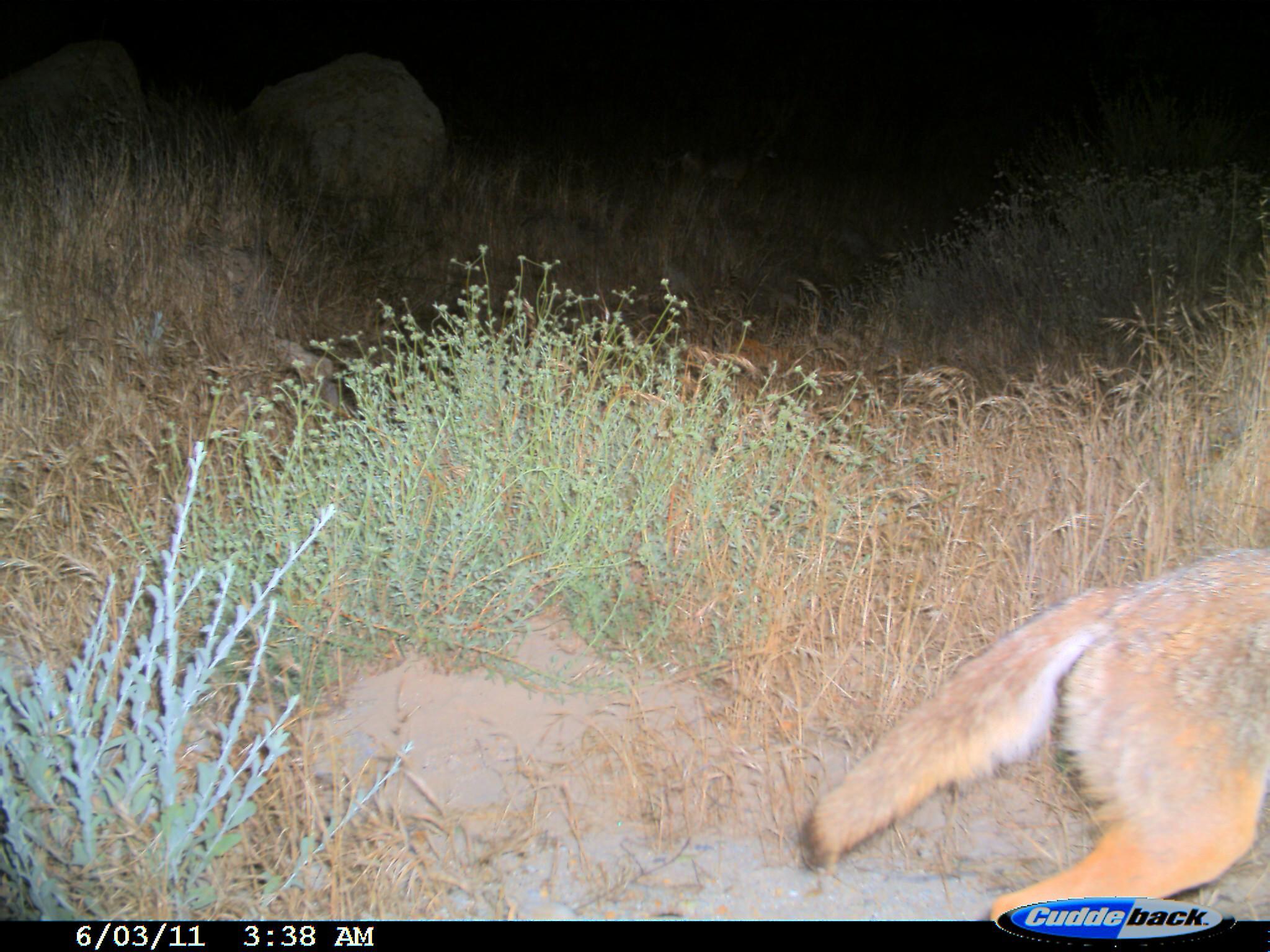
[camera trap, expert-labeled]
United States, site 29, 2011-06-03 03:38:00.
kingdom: Animalia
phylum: Chordata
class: Mammalia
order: Carnivora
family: Canidae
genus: Canis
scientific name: Canis latrans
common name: coyote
Coyote (Canis latrans).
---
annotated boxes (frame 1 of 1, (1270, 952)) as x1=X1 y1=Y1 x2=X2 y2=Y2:
coyote: x1=794 y1=544 x2=1269 y2=921